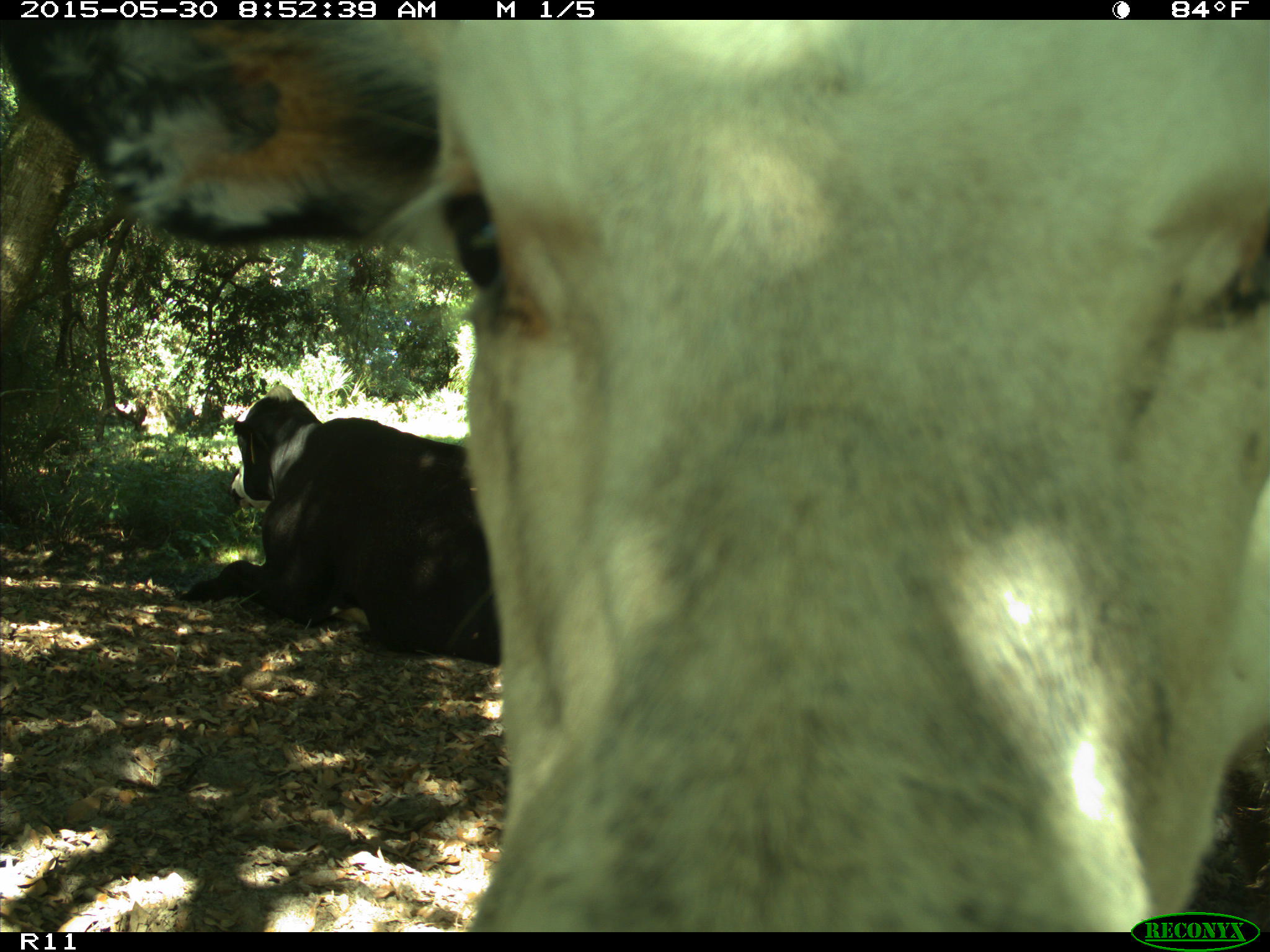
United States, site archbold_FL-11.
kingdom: Animalia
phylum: Chordata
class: Mammalia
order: Artiodactyla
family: Bovidae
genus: Bos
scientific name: Bos taurus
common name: domestic cow